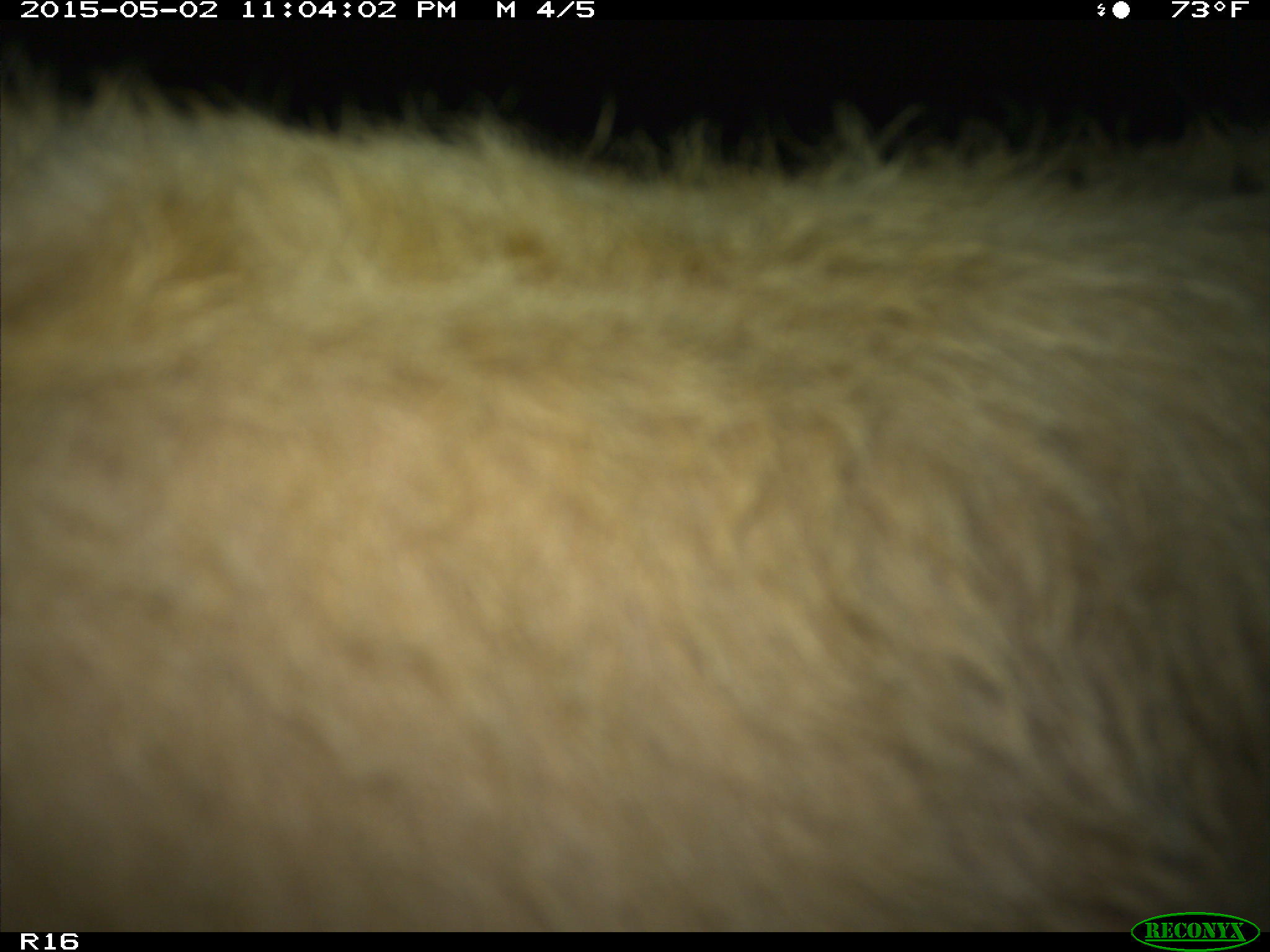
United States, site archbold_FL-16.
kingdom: Animalia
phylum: Chordata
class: Mammalia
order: Artiodactyla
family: Bovidae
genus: Bos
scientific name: Bos taurus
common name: domestic cow